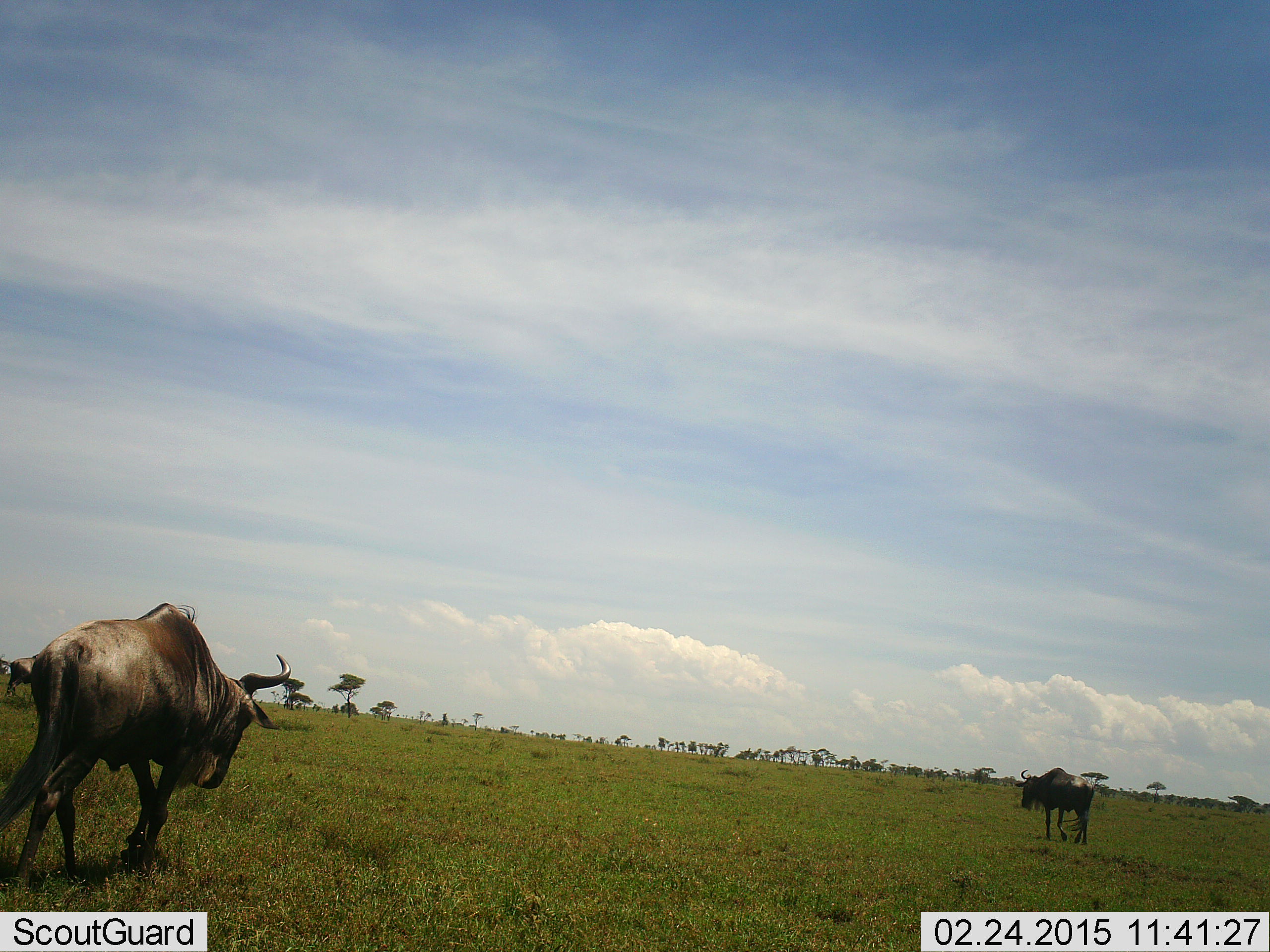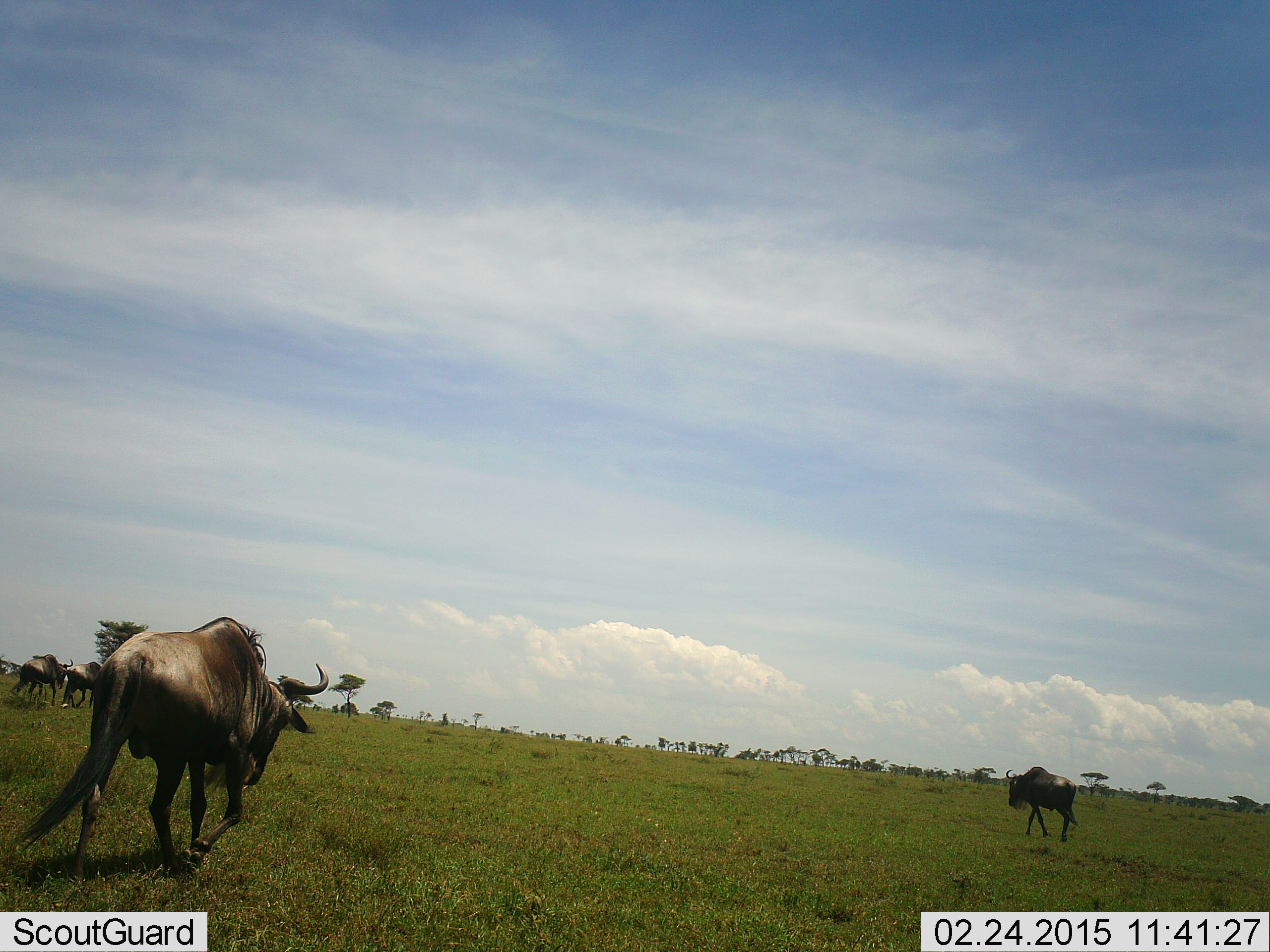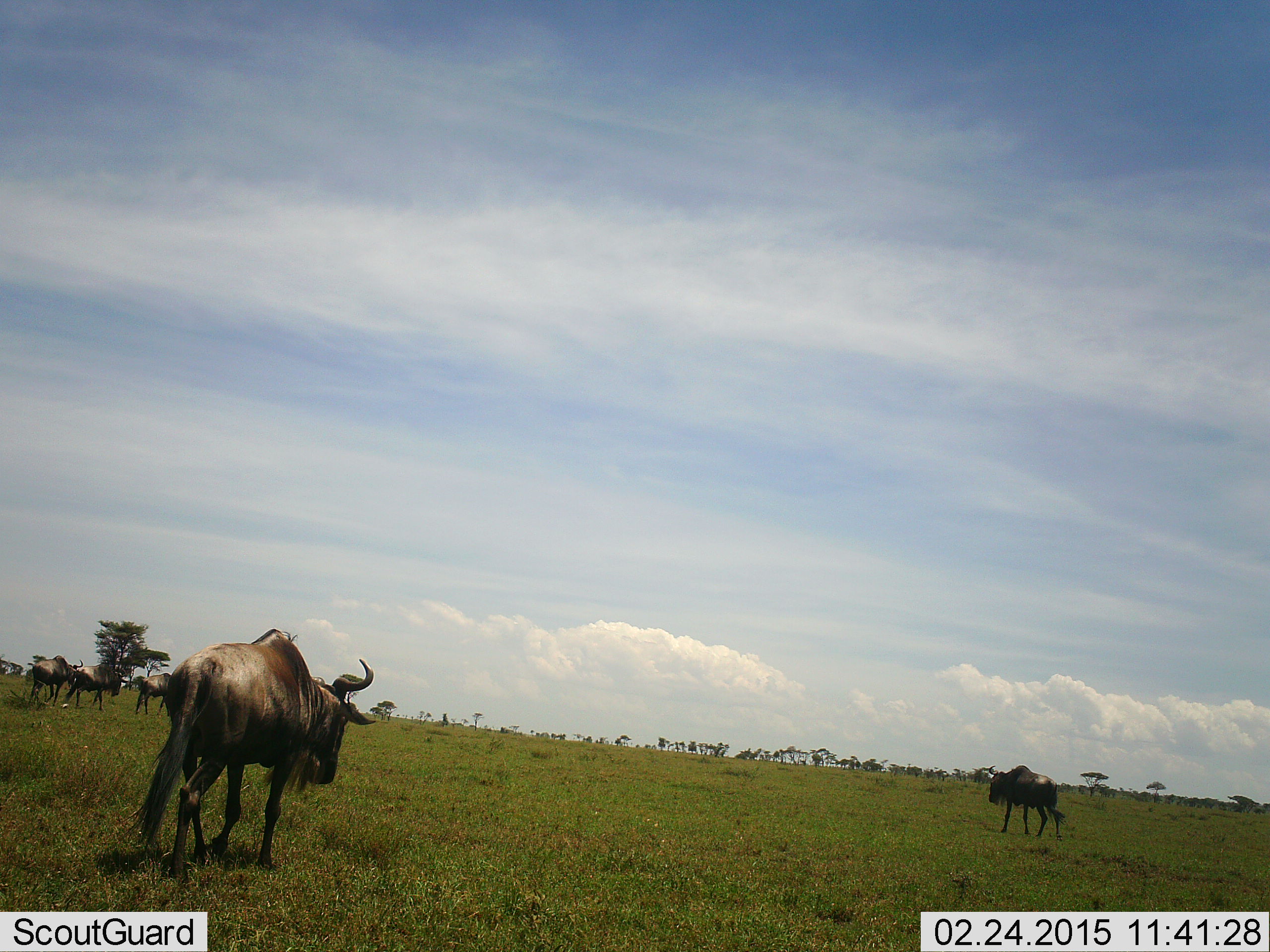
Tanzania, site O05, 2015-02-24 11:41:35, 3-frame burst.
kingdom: Animalia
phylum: Chordata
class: Mammalia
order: Artiodactyla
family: Bovidae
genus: Connochaetes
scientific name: Connochaetes taurinus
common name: blue wildebeest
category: wildebeest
Wildebeest (blue wildebeest) (Connochaetes taurinus), count 5. Behavior (volunteer vote fractions): standing 0%, resting 0%, moving 100%, interacting 0%. Young present (vote fraction): 0%. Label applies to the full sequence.